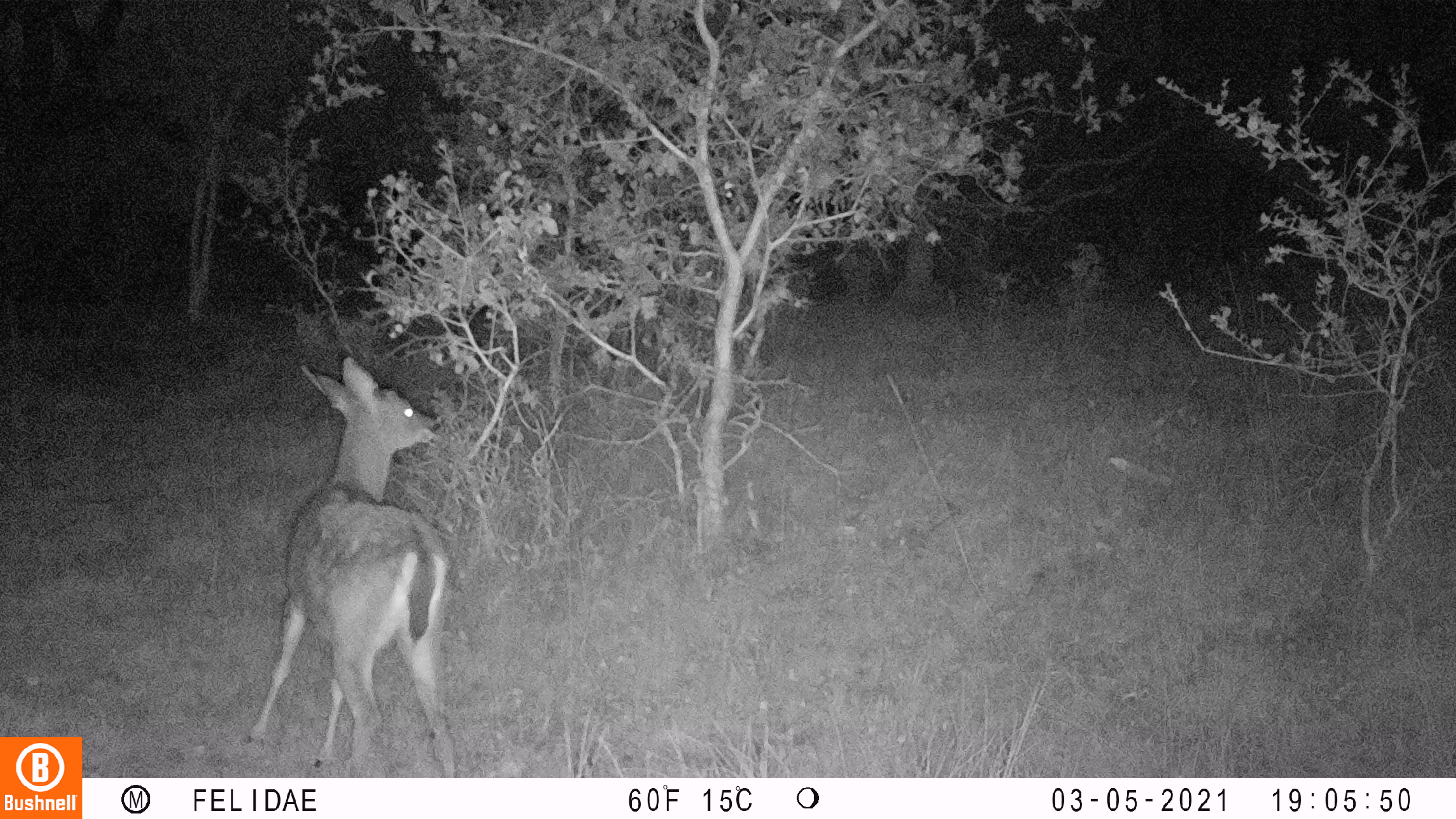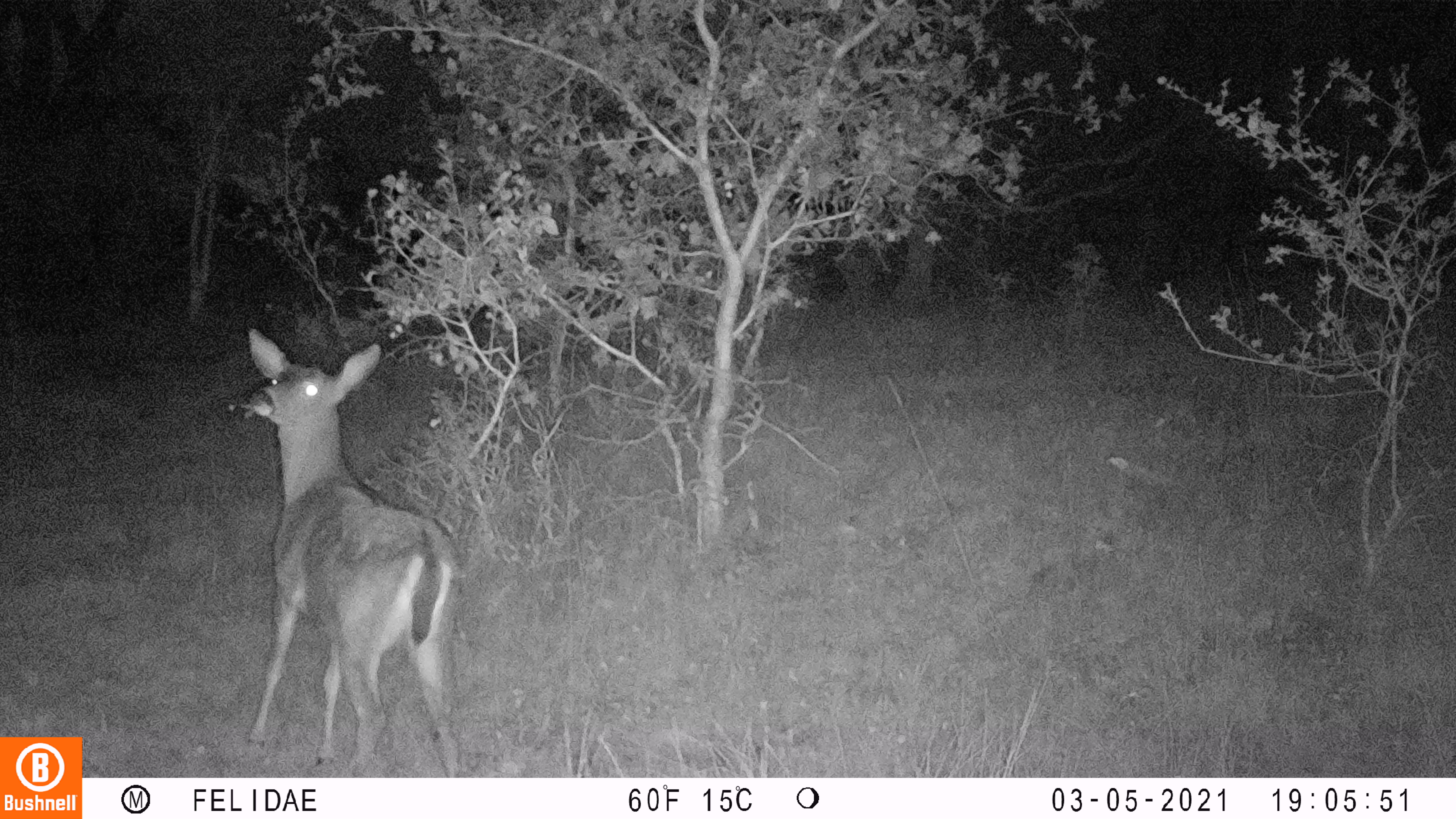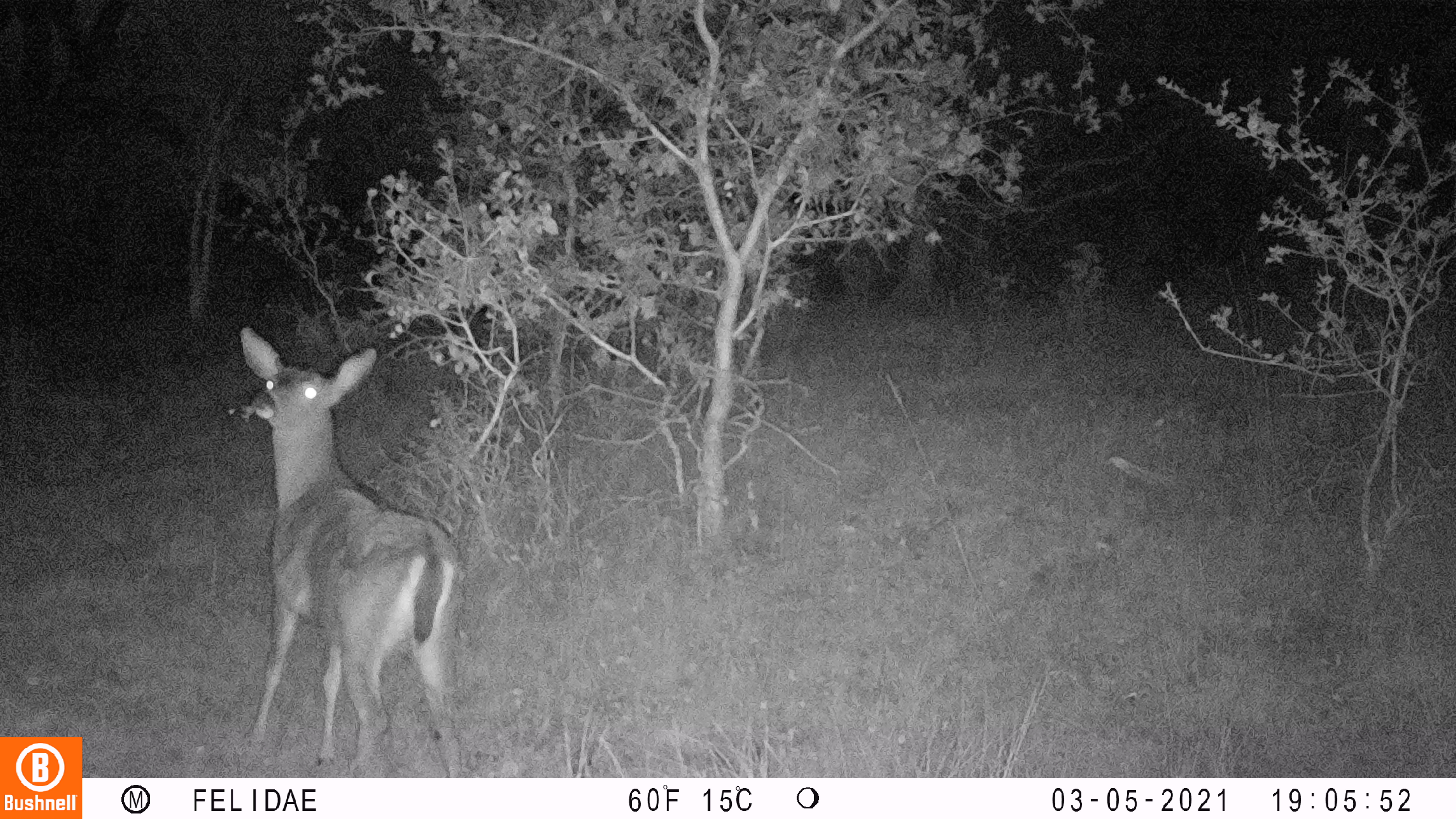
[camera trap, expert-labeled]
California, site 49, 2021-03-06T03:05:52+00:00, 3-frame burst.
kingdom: Animalia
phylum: Chordata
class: Mammalia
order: Artiodactyla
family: Cervidae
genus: Odocoileus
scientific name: Odocoileus hemionus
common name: mule deer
Mule deer (Odocoileus hemionus).